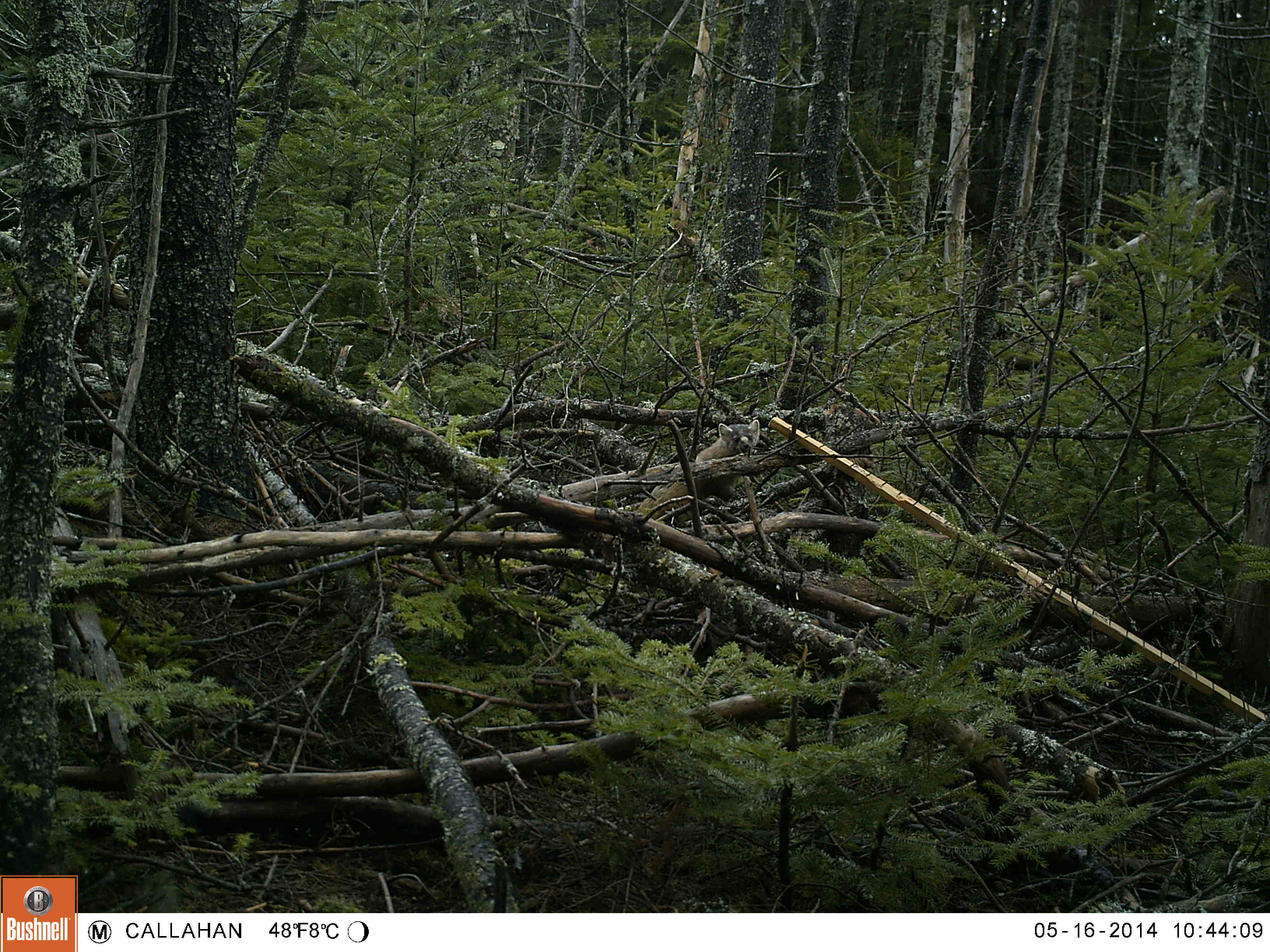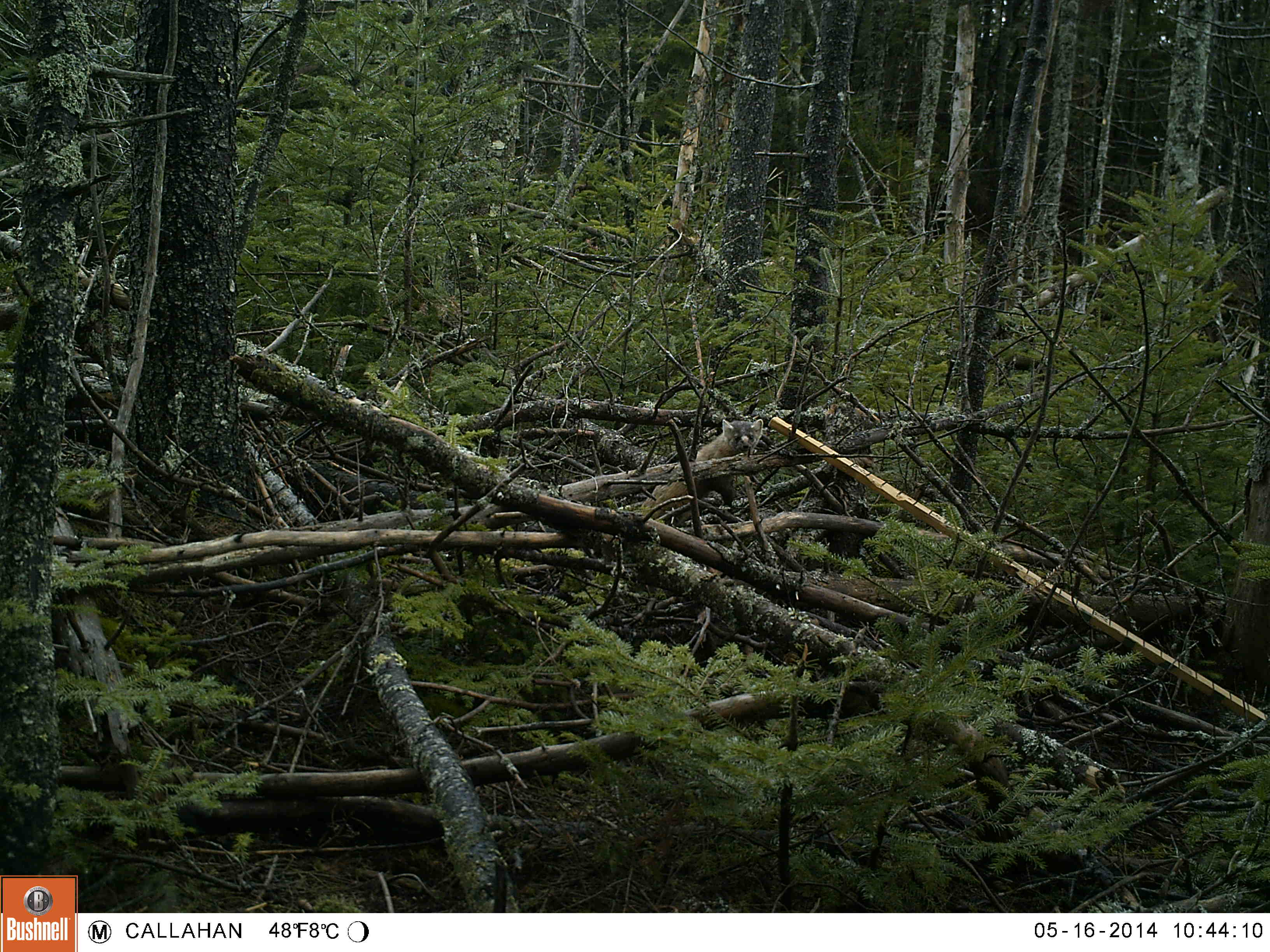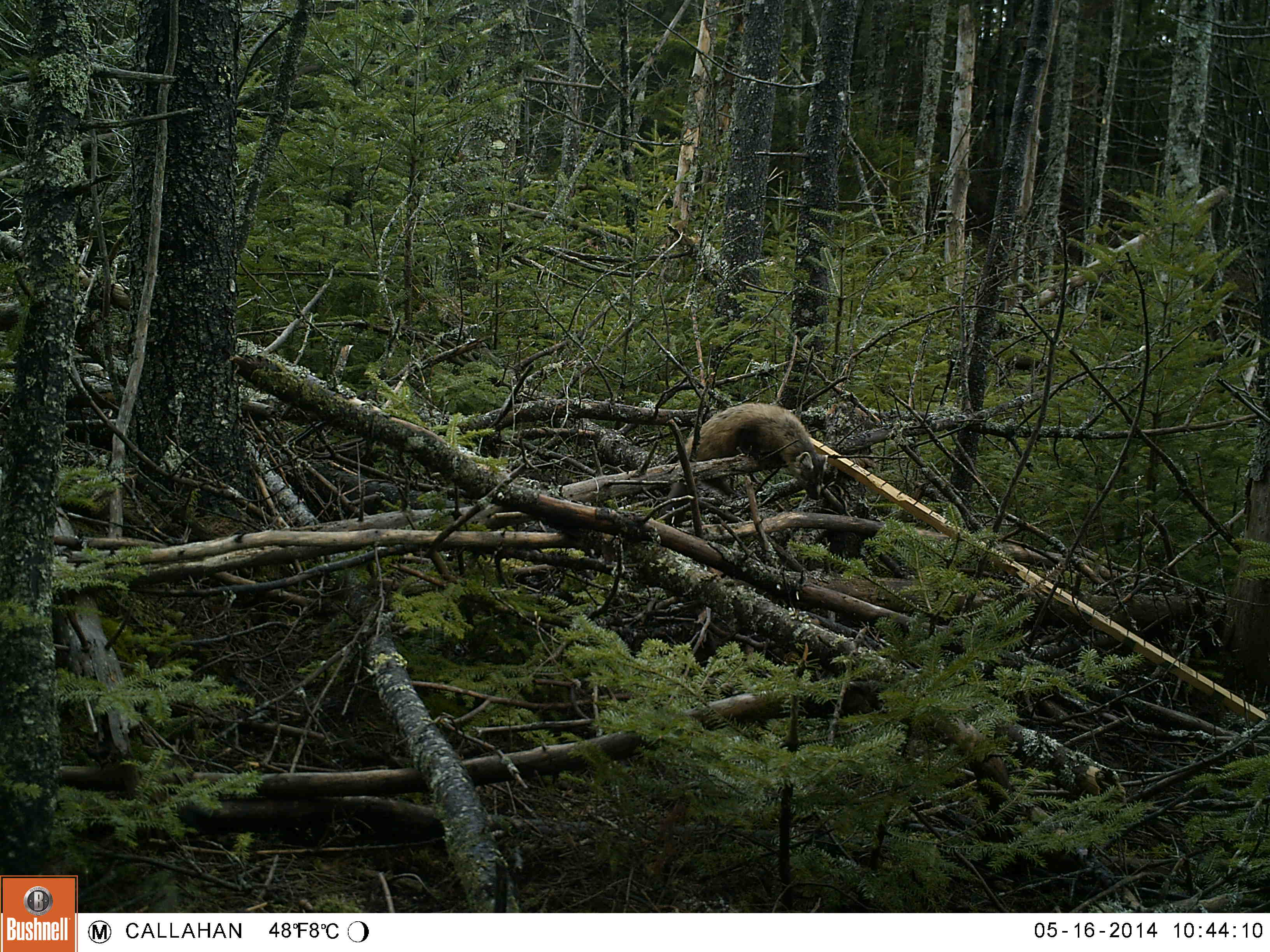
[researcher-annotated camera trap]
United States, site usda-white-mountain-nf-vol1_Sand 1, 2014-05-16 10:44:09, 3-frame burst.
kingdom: Animalia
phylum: Chordata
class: Mammalia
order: Carnivora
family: Mustelidae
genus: Martes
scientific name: Martes americana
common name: american marten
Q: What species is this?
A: American marten (Martes americana).